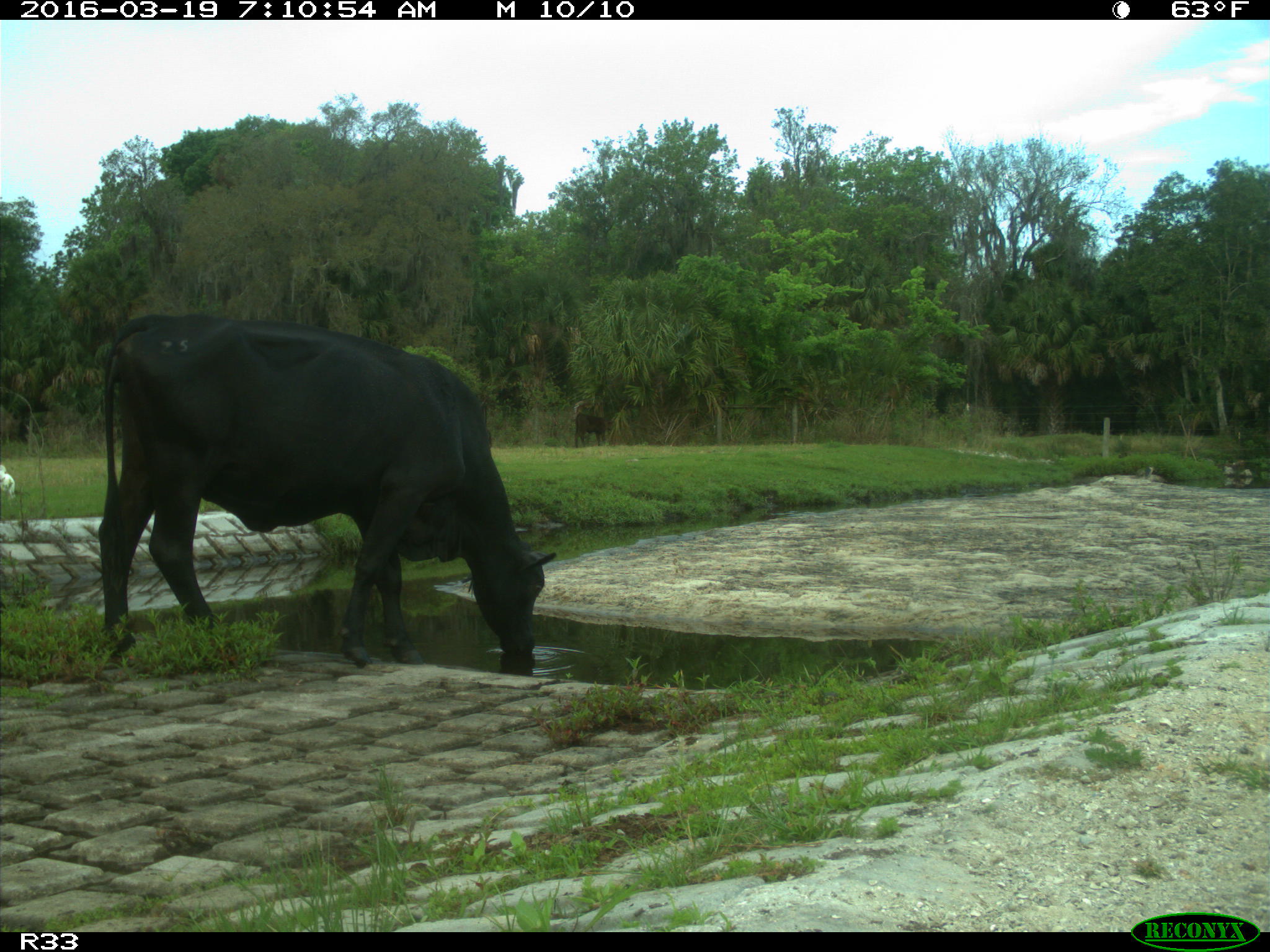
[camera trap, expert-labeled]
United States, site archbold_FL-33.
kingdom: Animalia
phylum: Chordata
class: Mammalia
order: Artiodactyla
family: Bovidae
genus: Bos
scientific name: Bos taurus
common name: domestic cow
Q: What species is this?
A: Bos taurus (domestic cow).